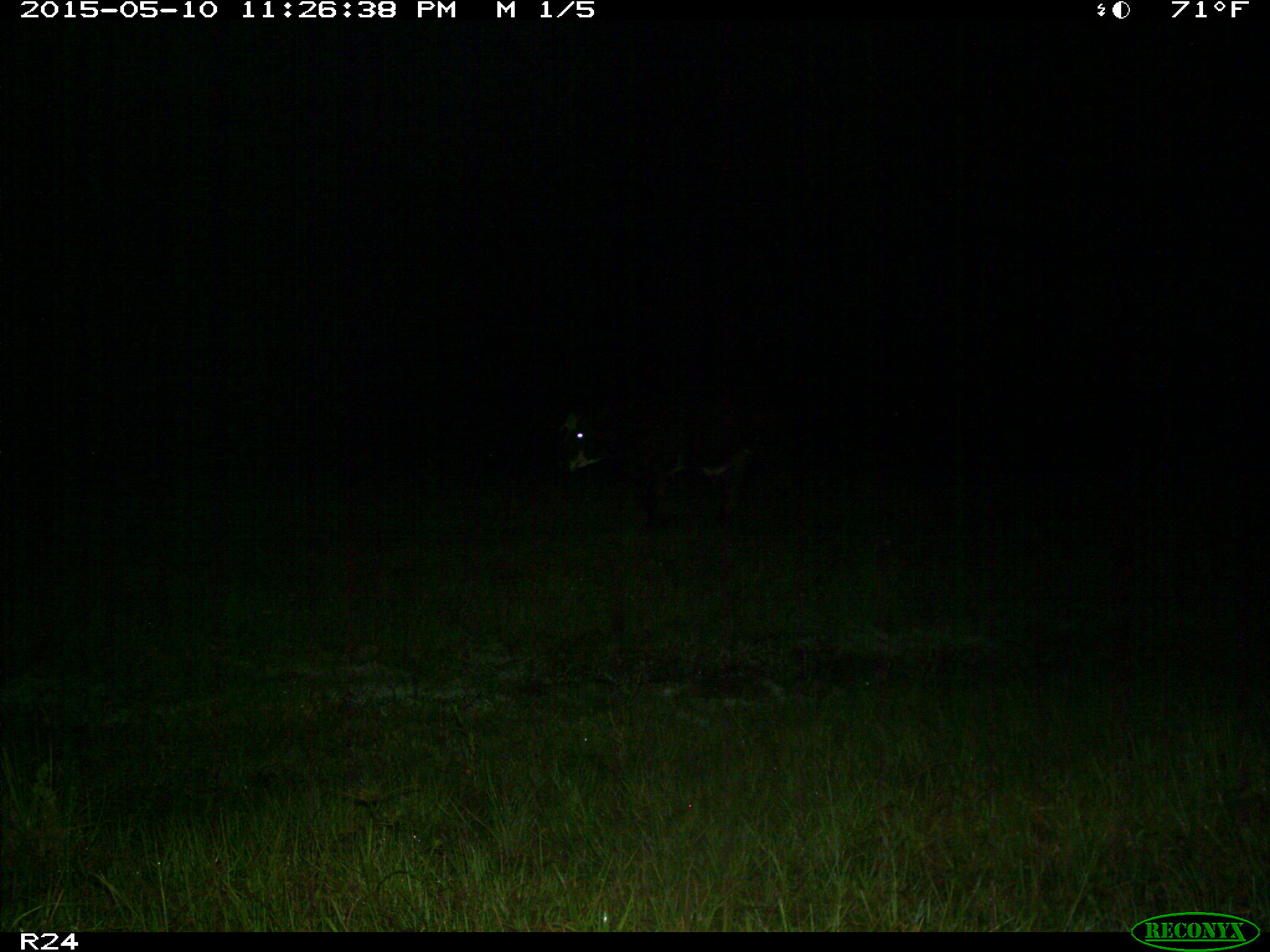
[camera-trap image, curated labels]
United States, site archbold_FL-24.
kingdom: Animalia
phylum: Chordata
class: Mammalia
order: Artiodactyla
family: Bovidae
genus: Bos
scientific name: Bos taurus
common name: domestic cow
Bos taurus (domestic cow).